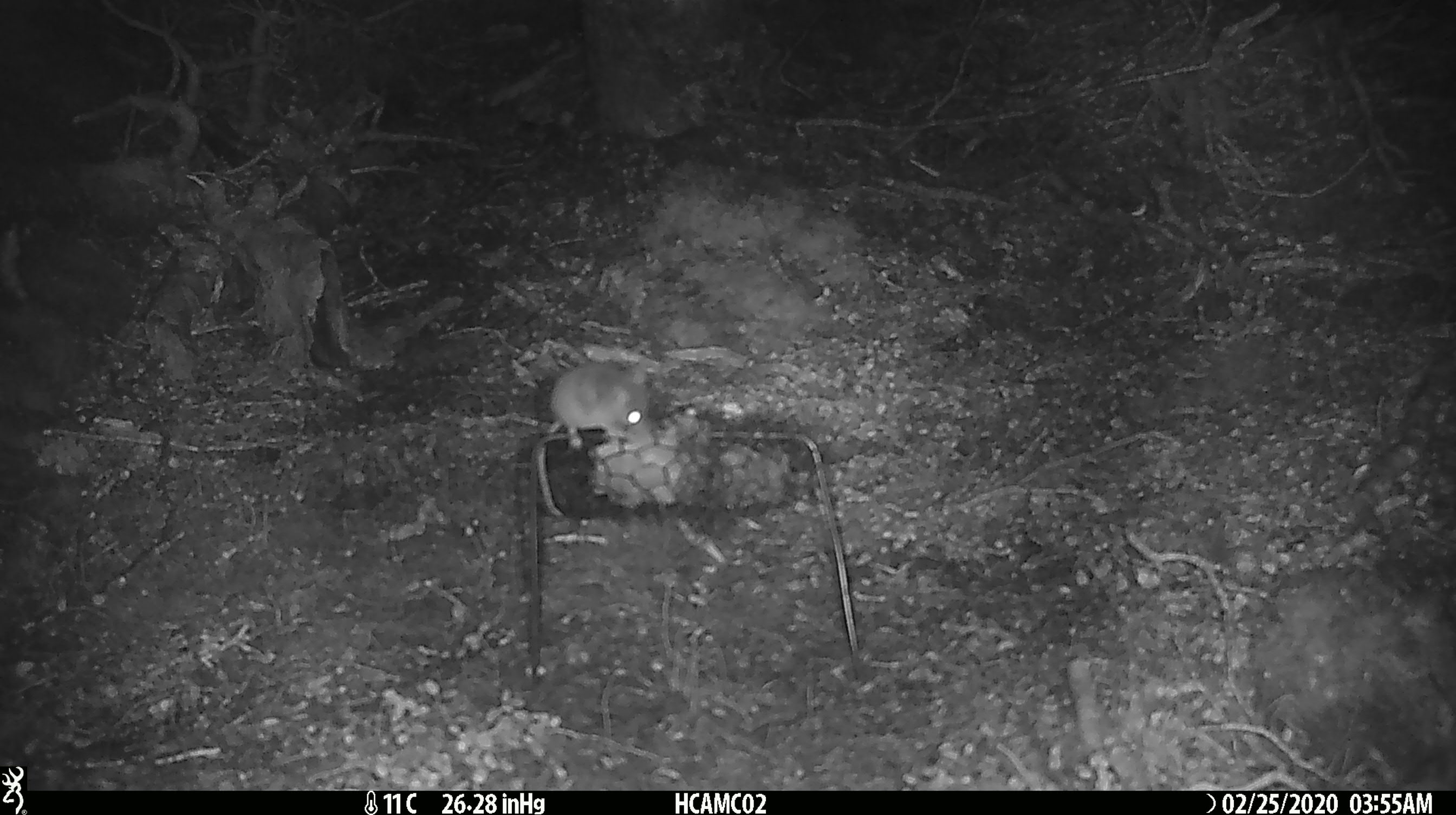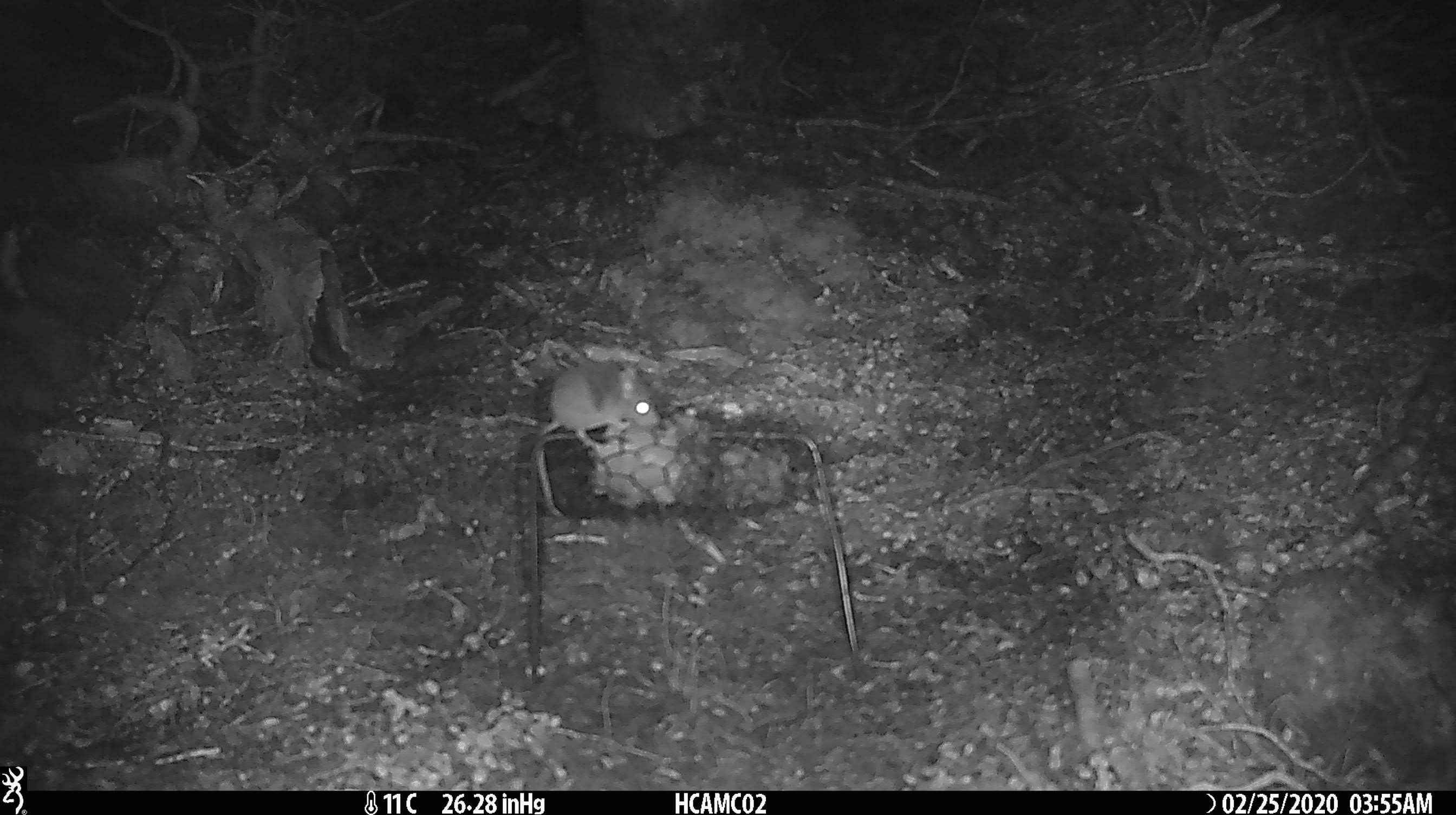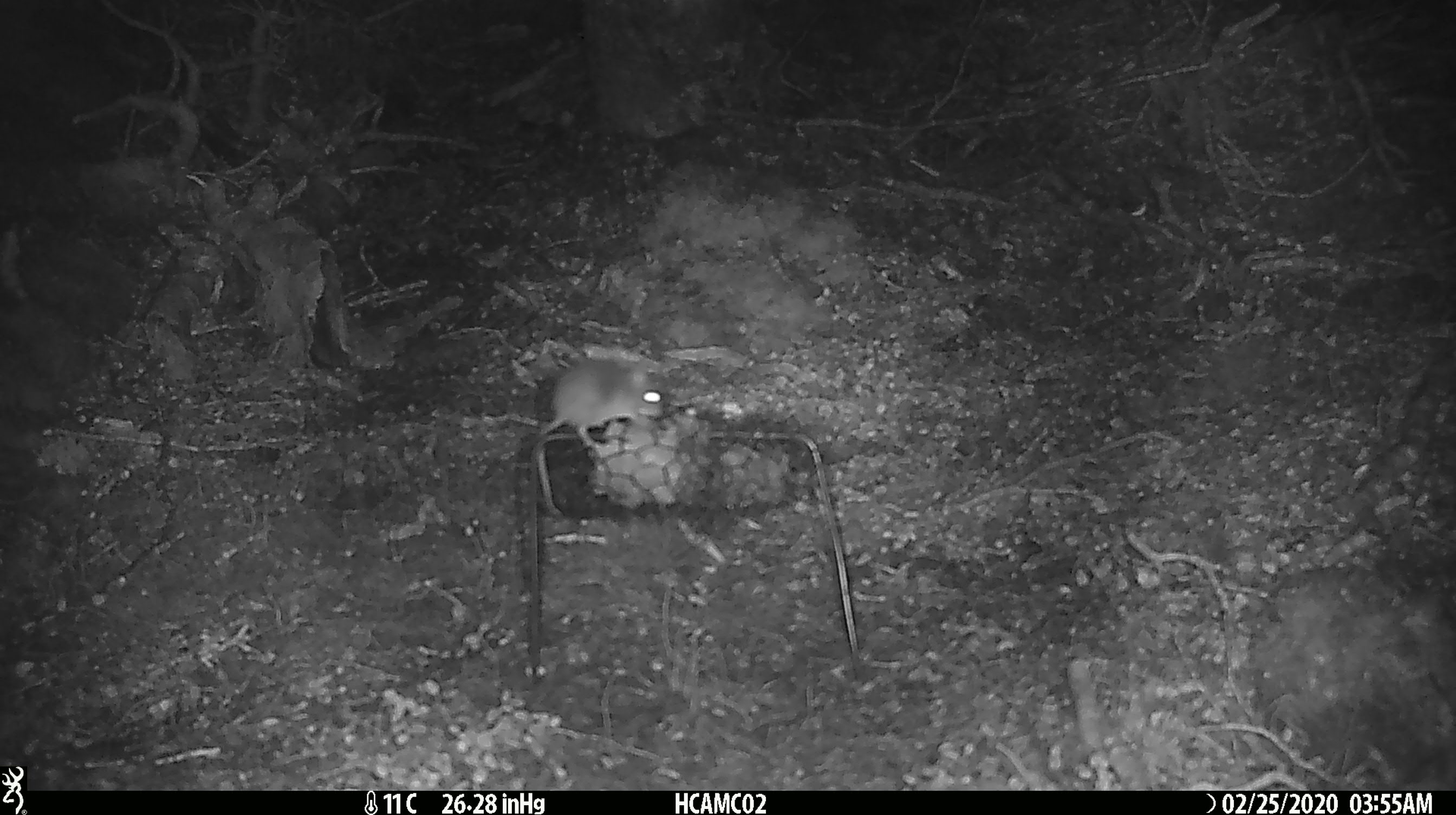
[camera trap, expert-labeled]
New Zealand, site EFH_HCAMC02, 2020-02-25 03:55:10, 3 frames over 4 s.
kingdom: Animalia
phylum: Chordata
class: Mammalia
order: Rodentia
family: Muridae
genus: Mus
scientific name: Mus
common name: mouse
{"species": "mouse (Mus)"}